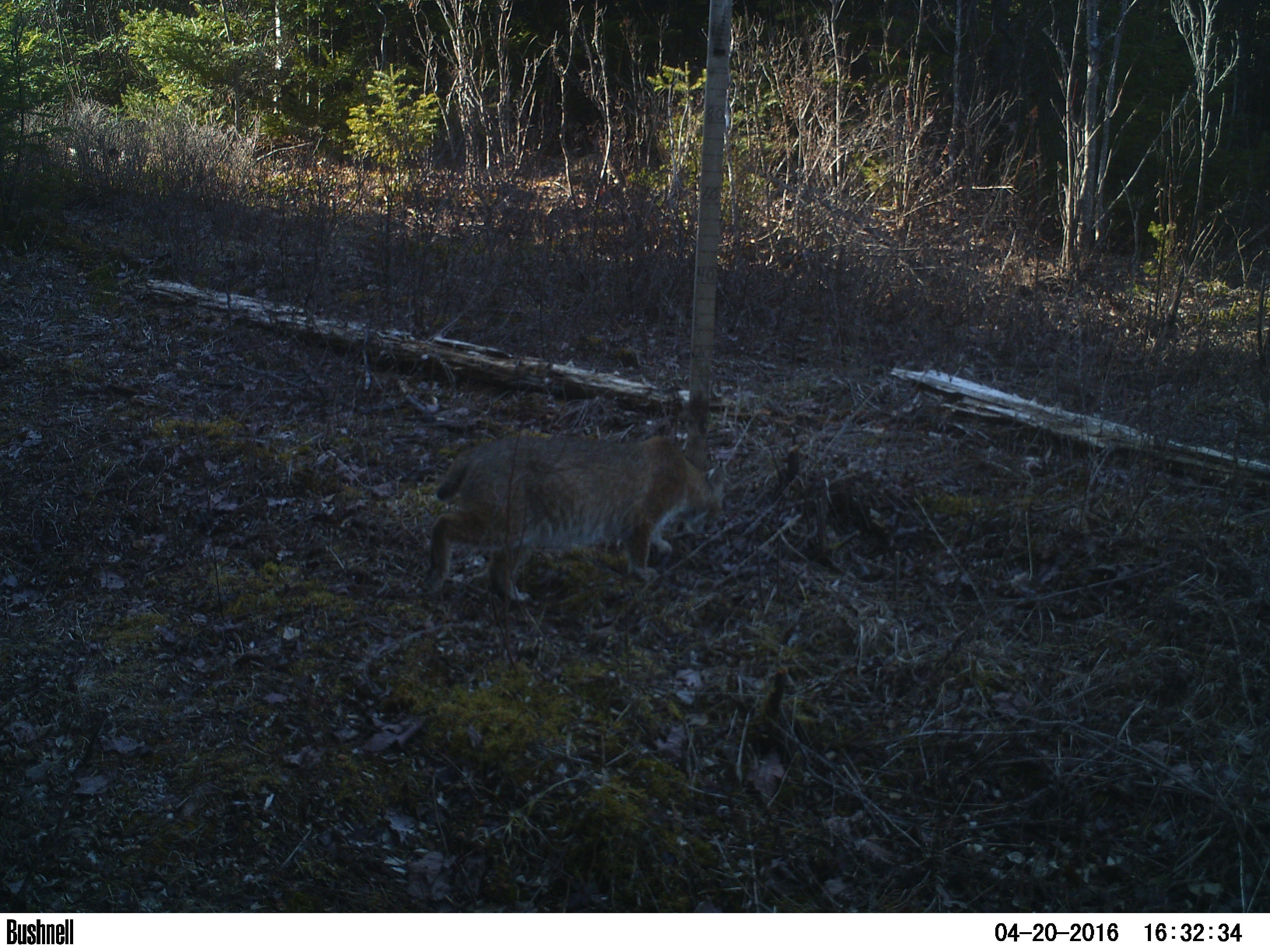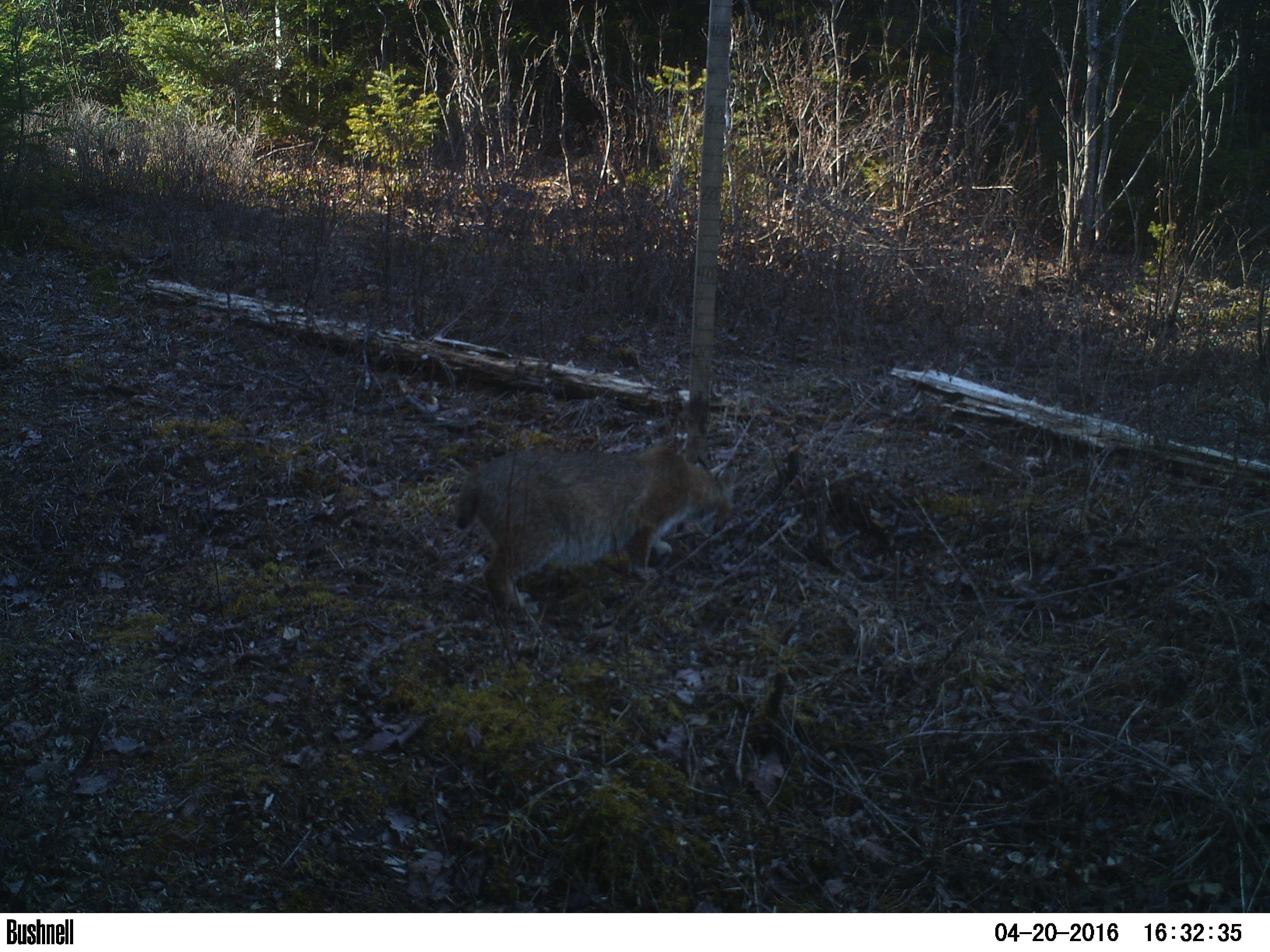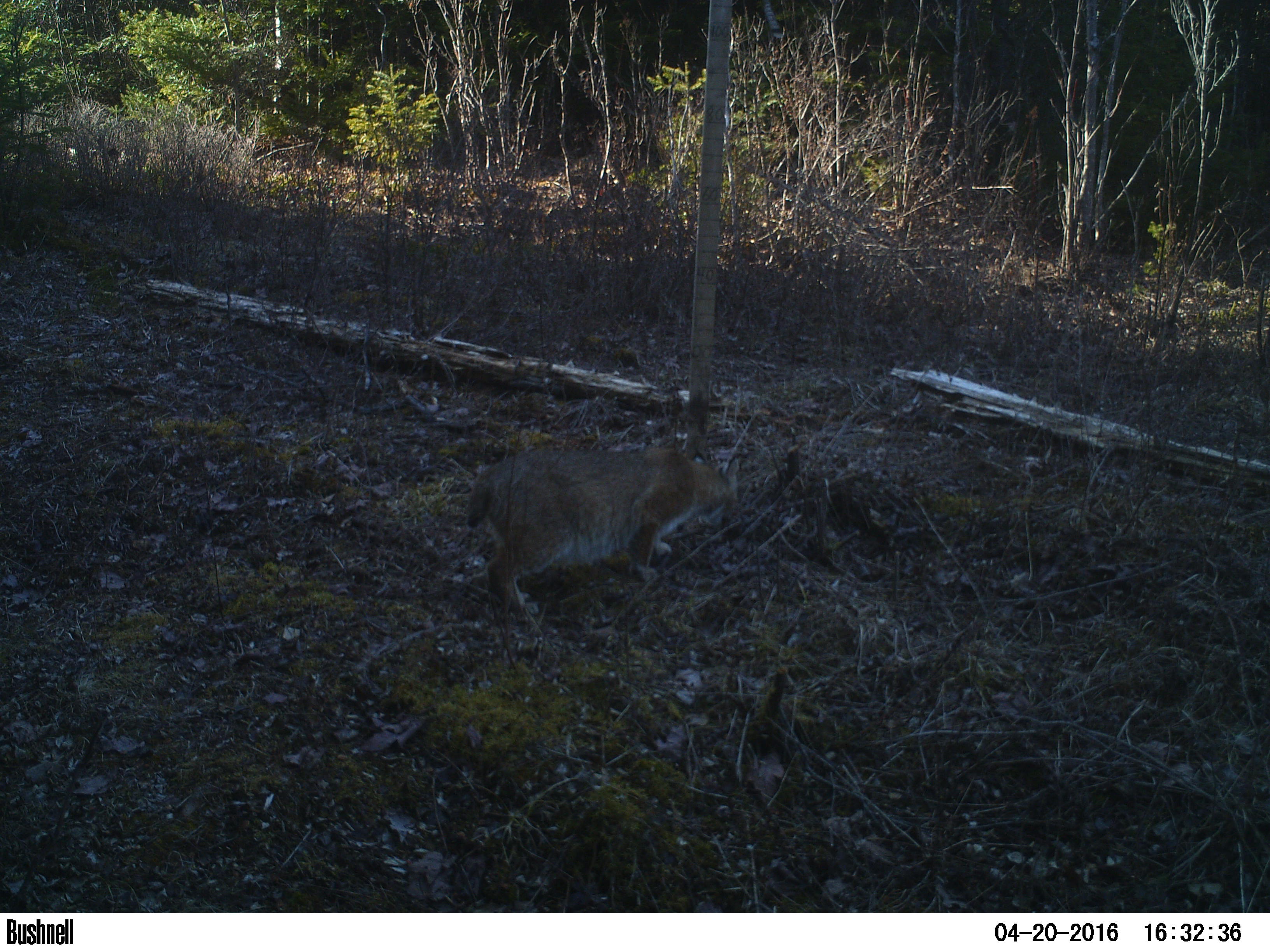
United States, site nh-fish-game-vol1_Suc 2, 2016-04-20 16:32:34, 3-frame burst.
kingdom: Animalia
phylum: Chordata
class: Mammalia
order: Carnivora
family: Felidae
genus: Lynx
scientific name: Lynx rufus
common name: bobcat